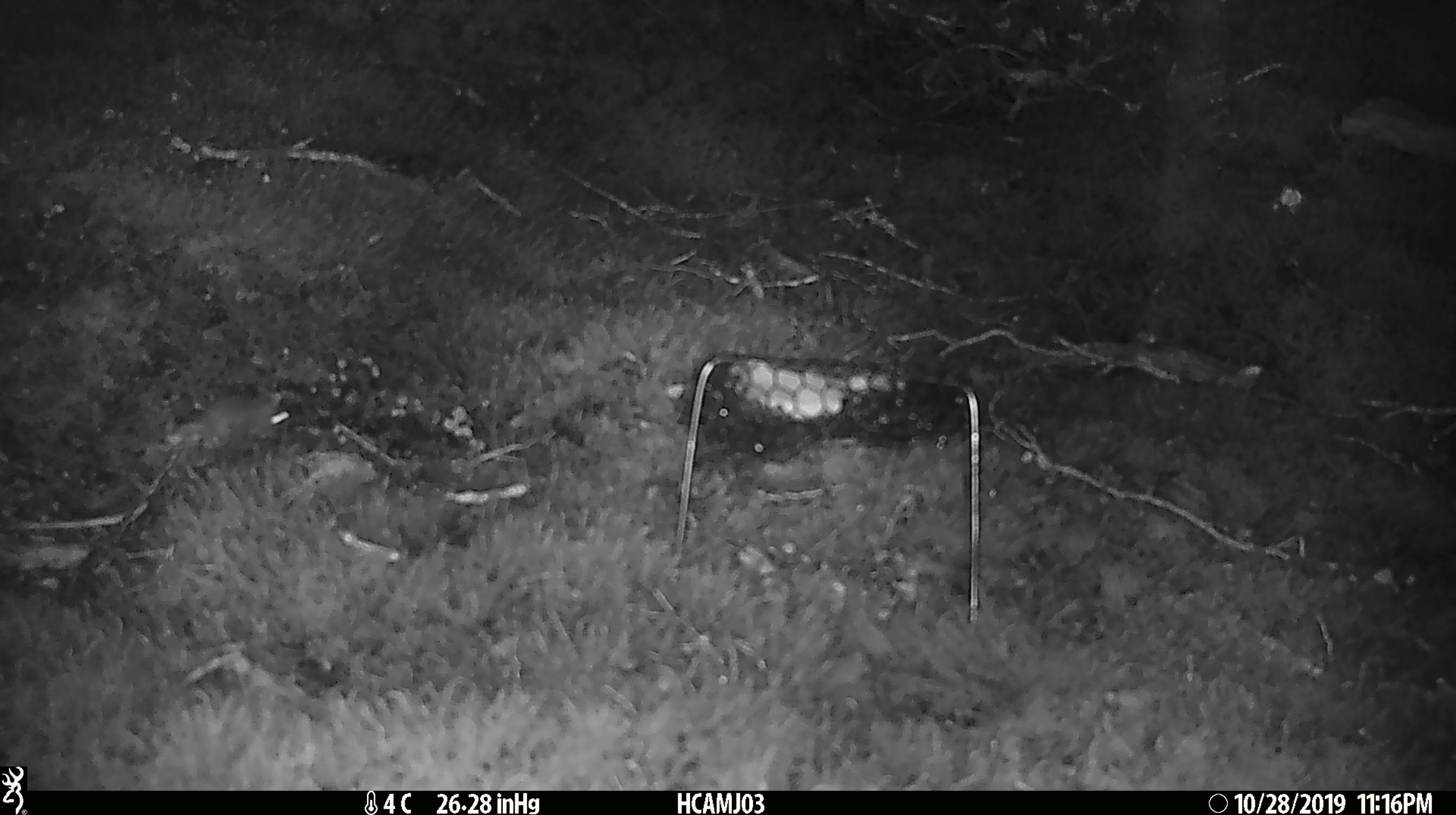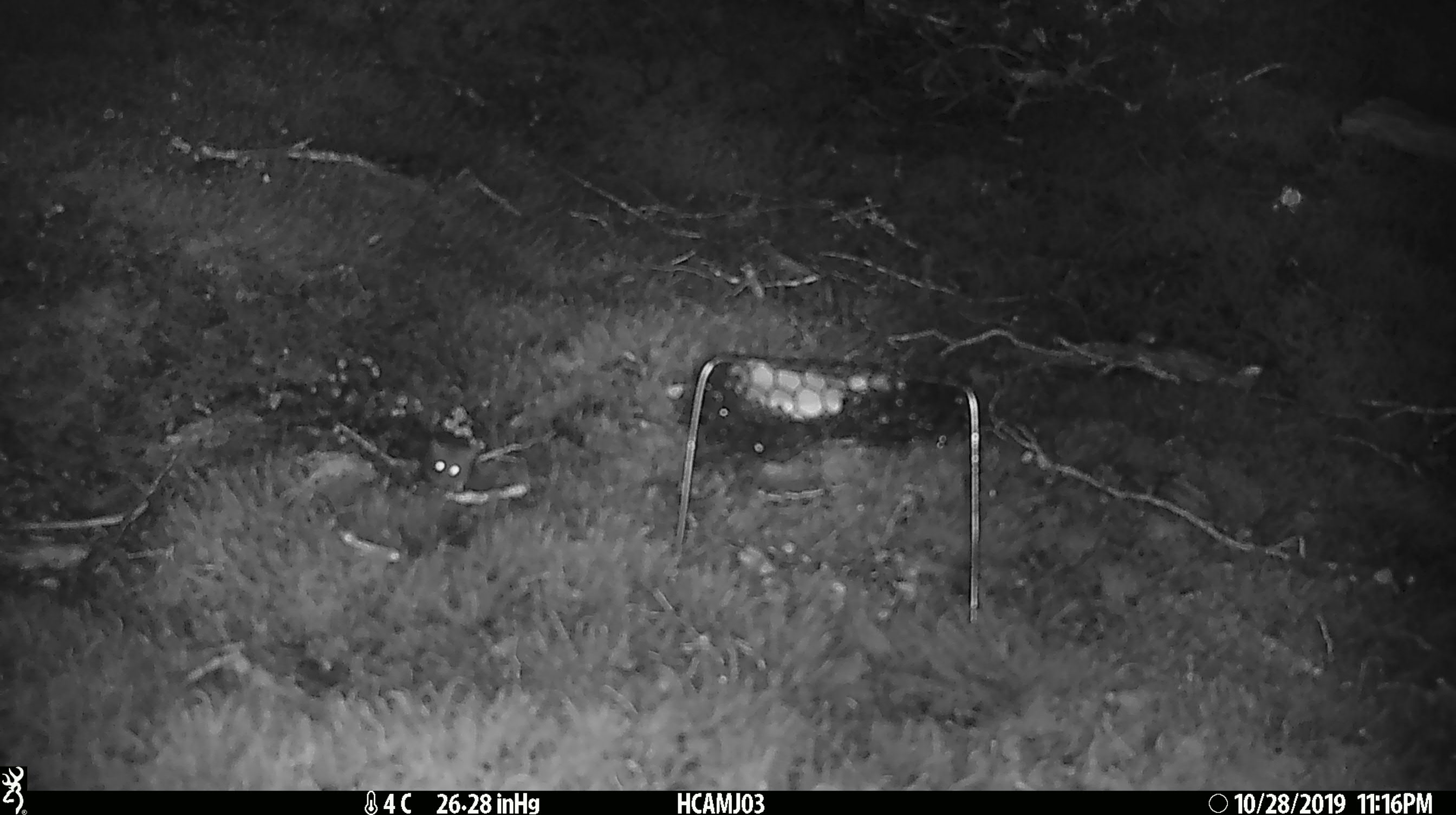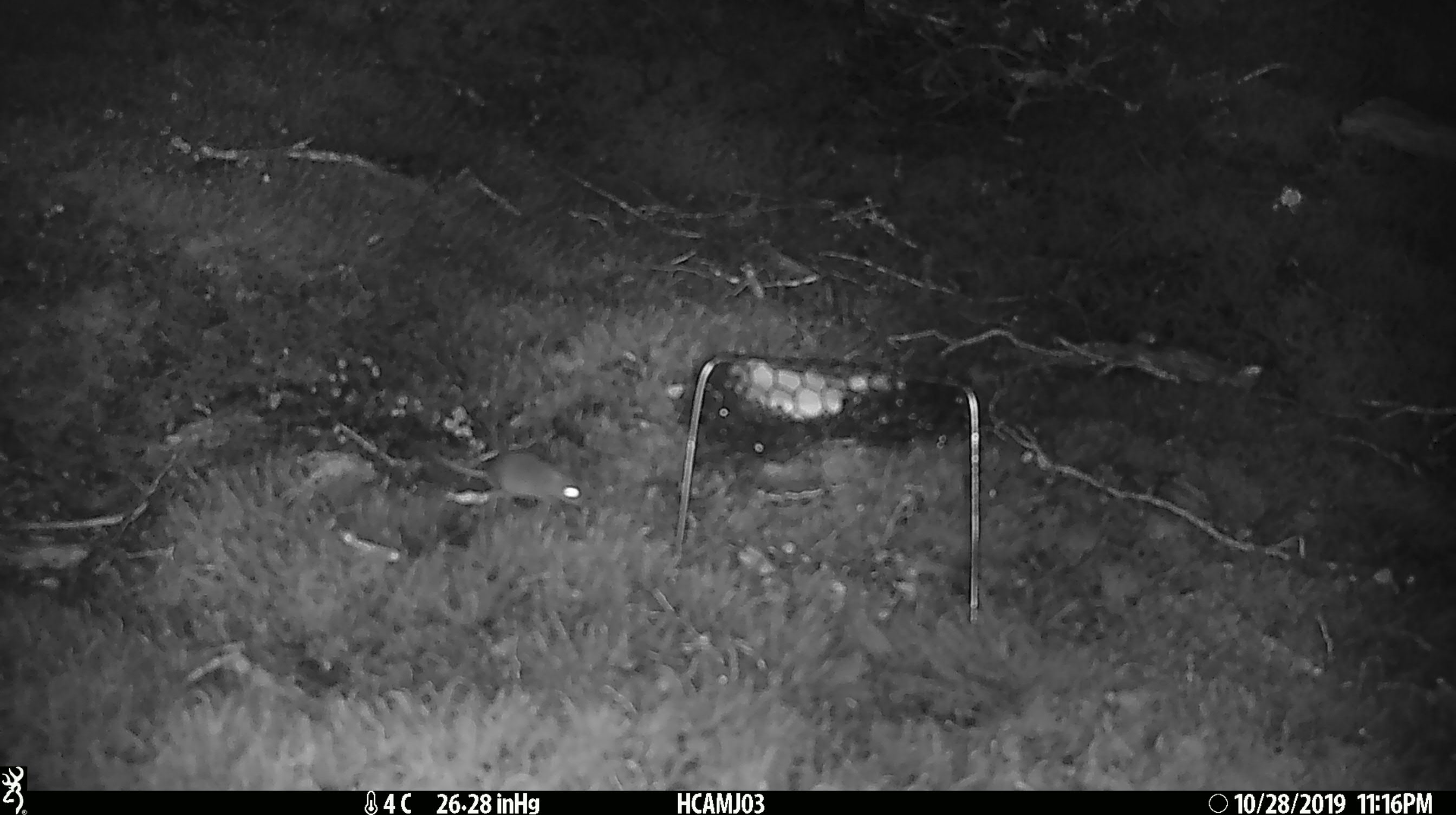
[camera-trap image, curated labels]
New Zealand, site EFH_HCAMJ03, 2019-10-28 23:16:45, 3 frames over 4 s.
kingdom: Animalia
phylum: Chordata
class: Mammalia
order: Rodentia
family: Muridae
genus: Mus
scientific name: Mus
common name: mouse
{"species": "mouse (Mus)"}